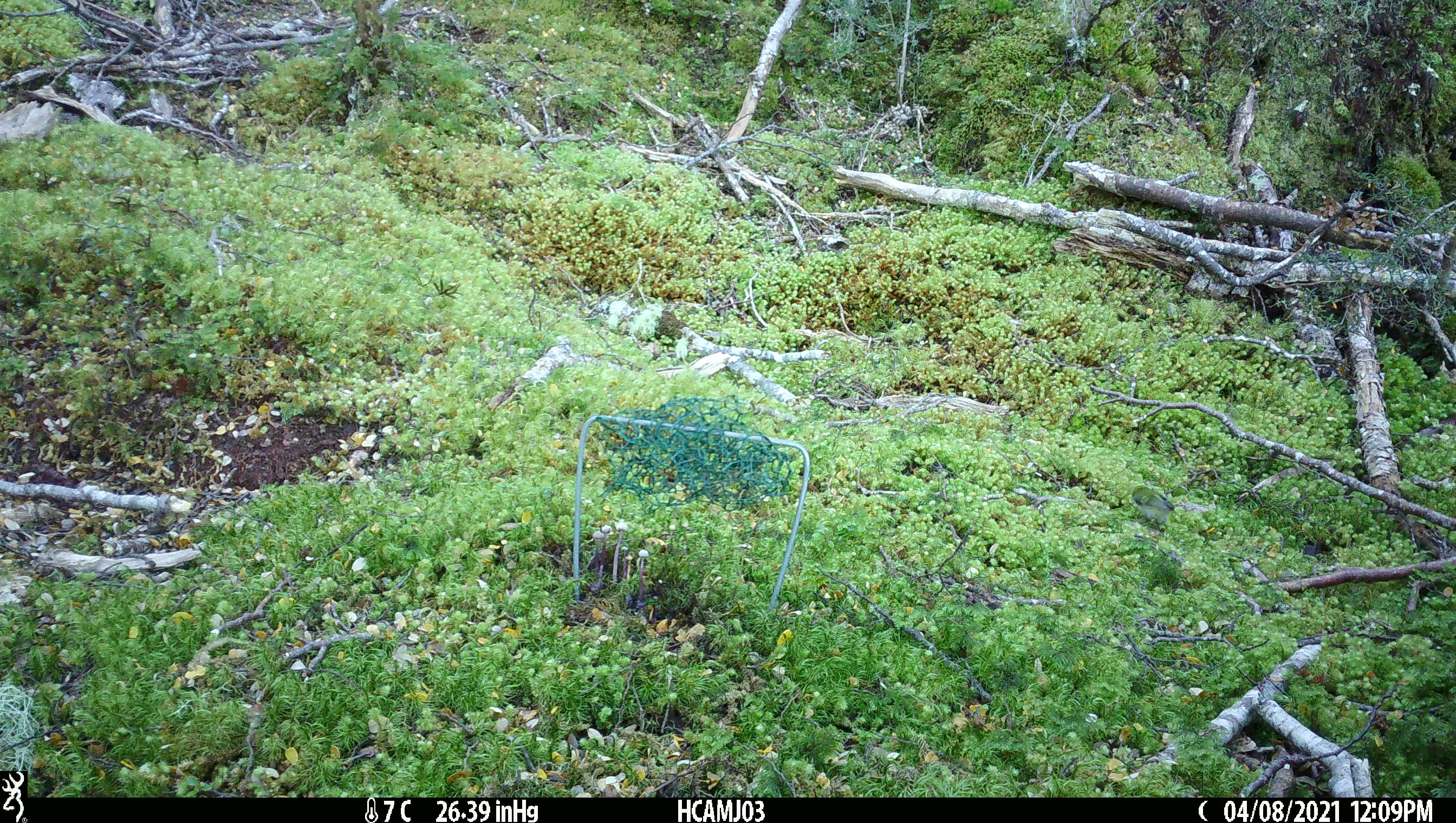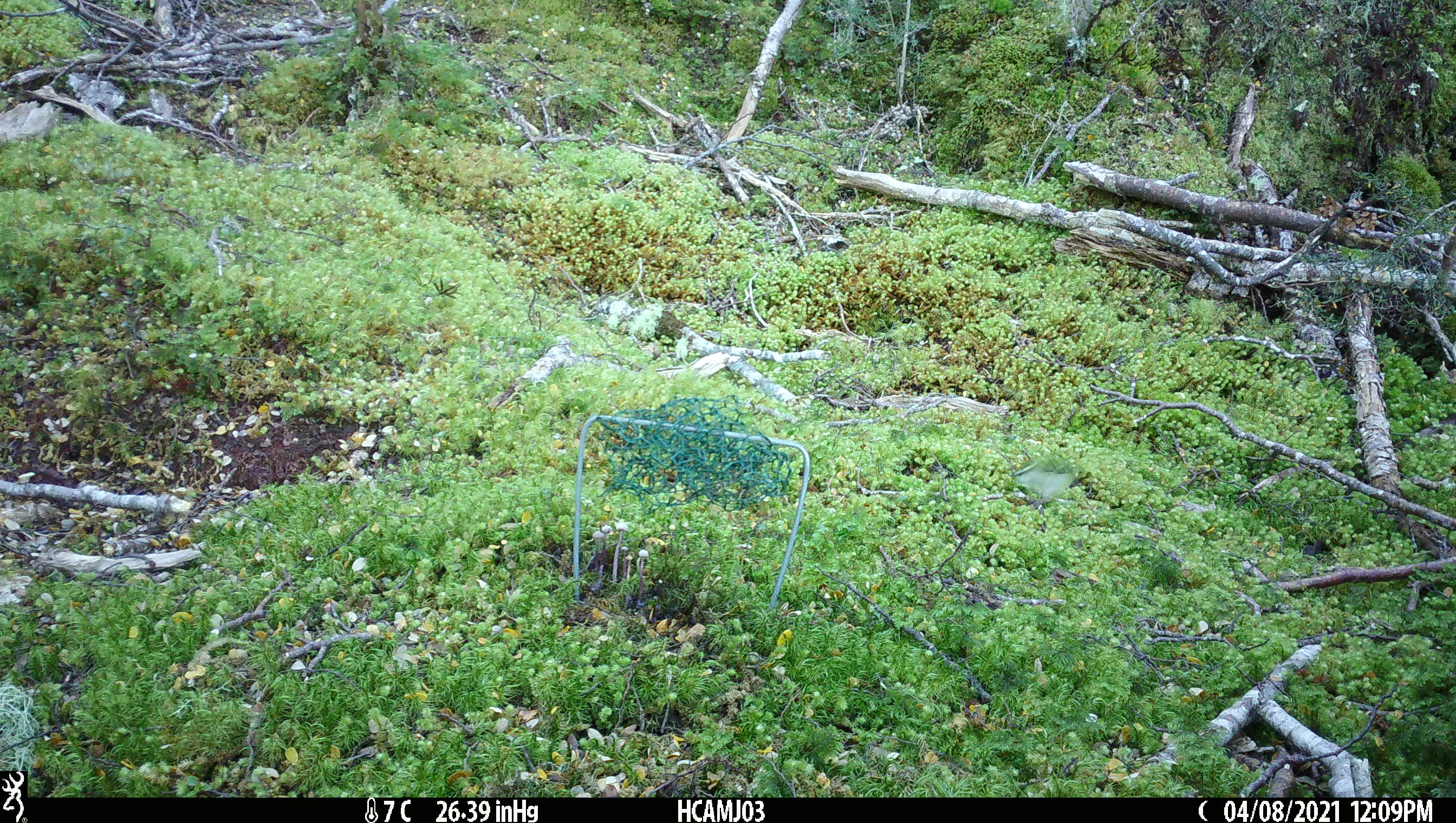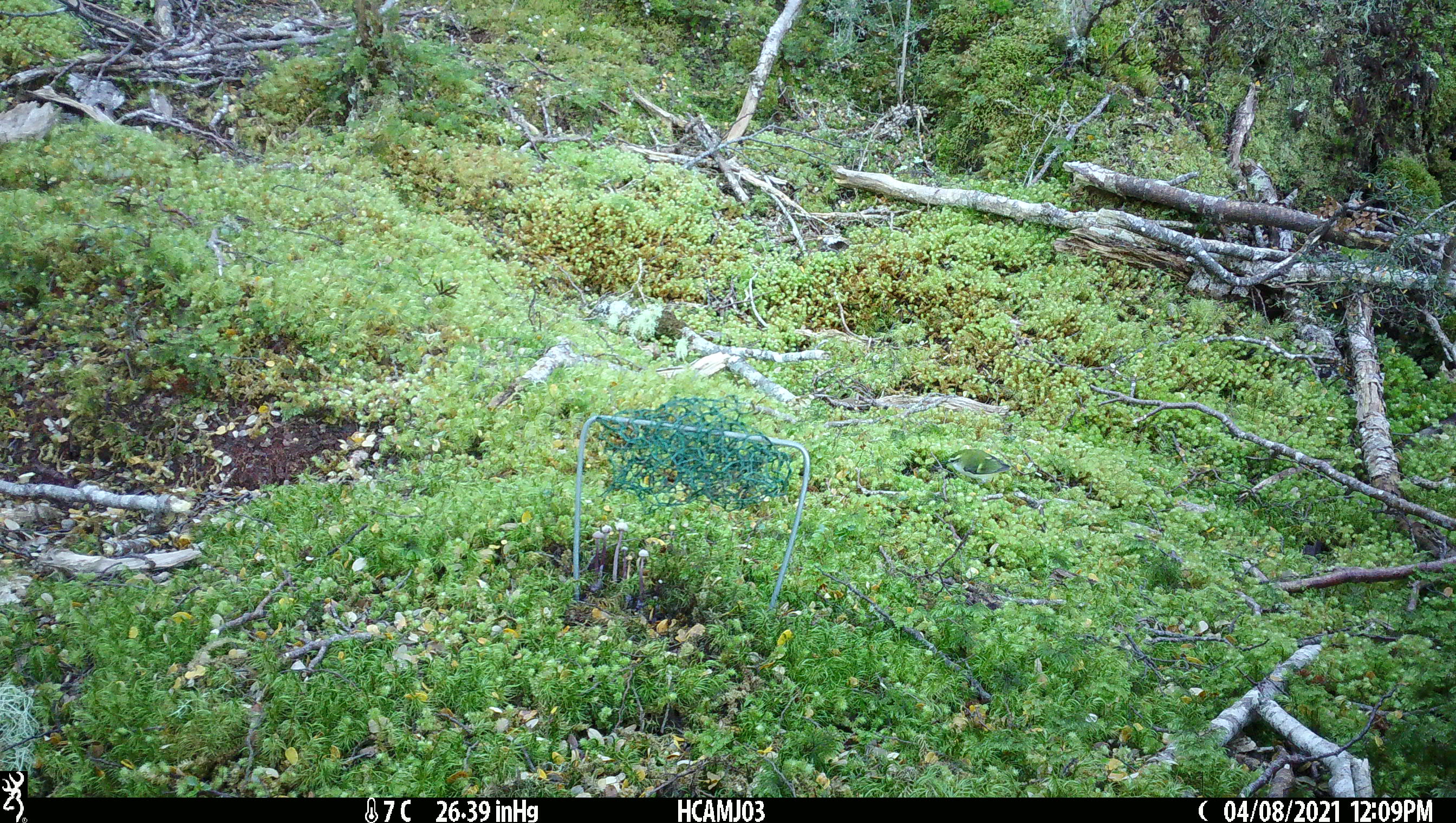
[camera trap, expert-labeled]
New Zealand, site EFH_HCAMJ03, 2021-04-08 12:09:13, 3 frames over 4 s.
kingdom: Animalia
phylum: Chordata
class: Aves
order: Passeriformes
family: Acanthisittidae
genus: Acanthisitta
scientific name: Acanthisitta chloris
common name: rifleman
Rifleman (Acanthisitta chloris).